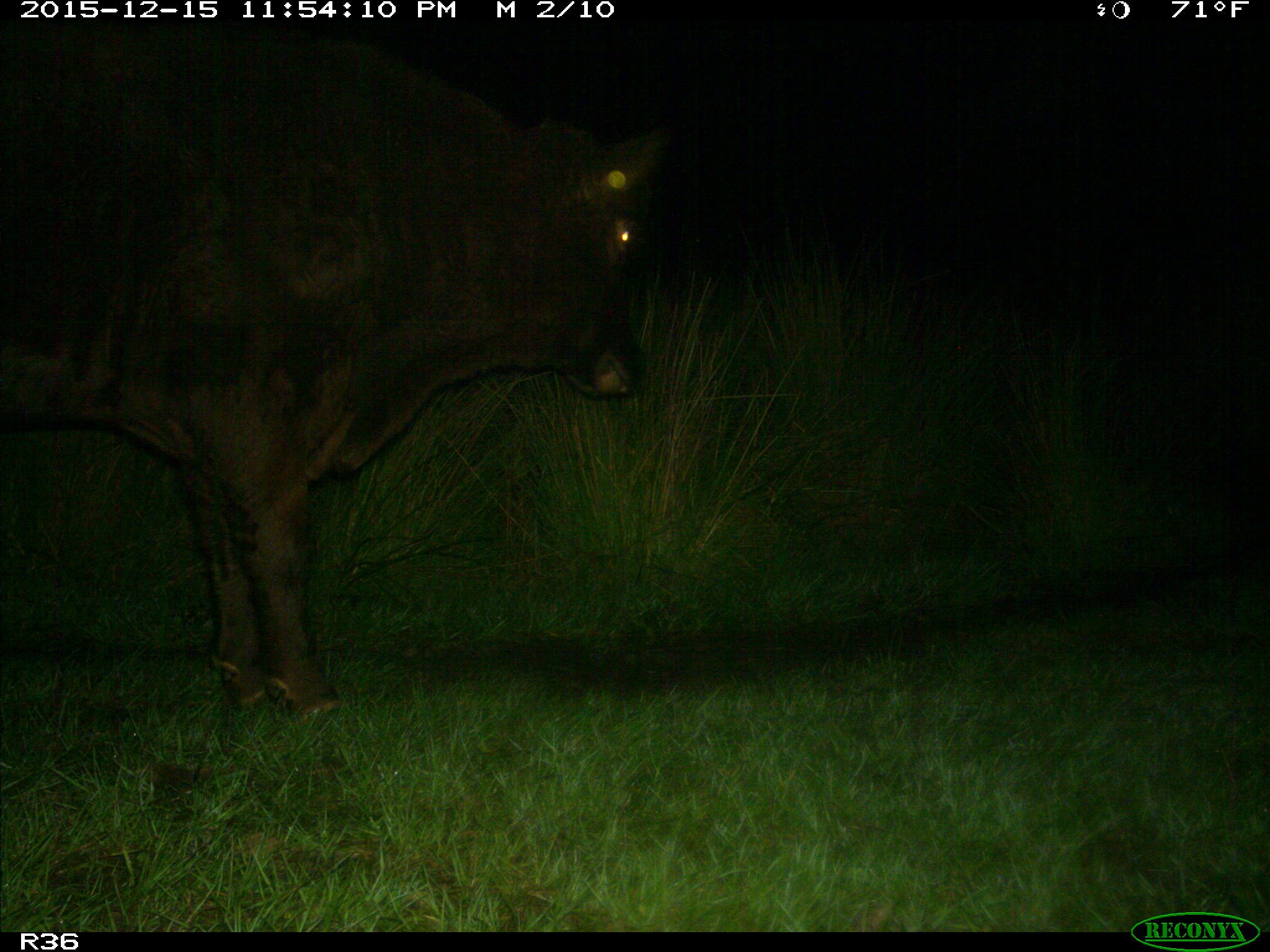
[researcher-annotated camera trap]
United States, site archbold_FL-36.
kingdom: Animalia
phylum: Chordata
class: Mammalia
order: Artiodactyla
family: Bovidae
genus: Bos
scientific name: Bos taurus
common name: domestic cow